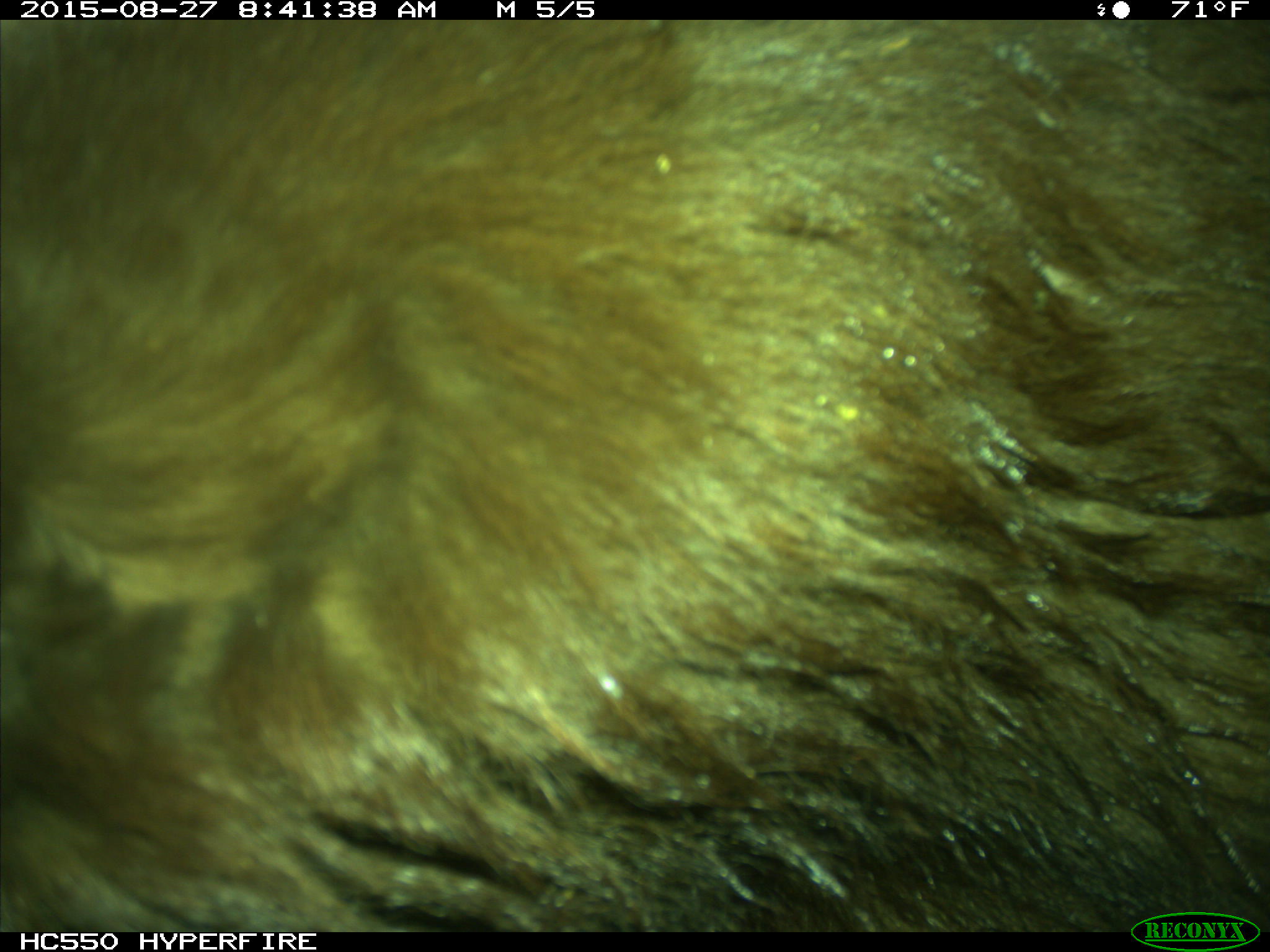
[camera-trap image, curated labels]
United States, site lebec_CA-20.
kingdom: Animalia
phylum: Chordata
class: Mammalia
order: Carnivora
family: Ursidae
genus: Ursus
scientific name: Ursus americanus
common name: american black bear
Ursus americanus (american black bear).